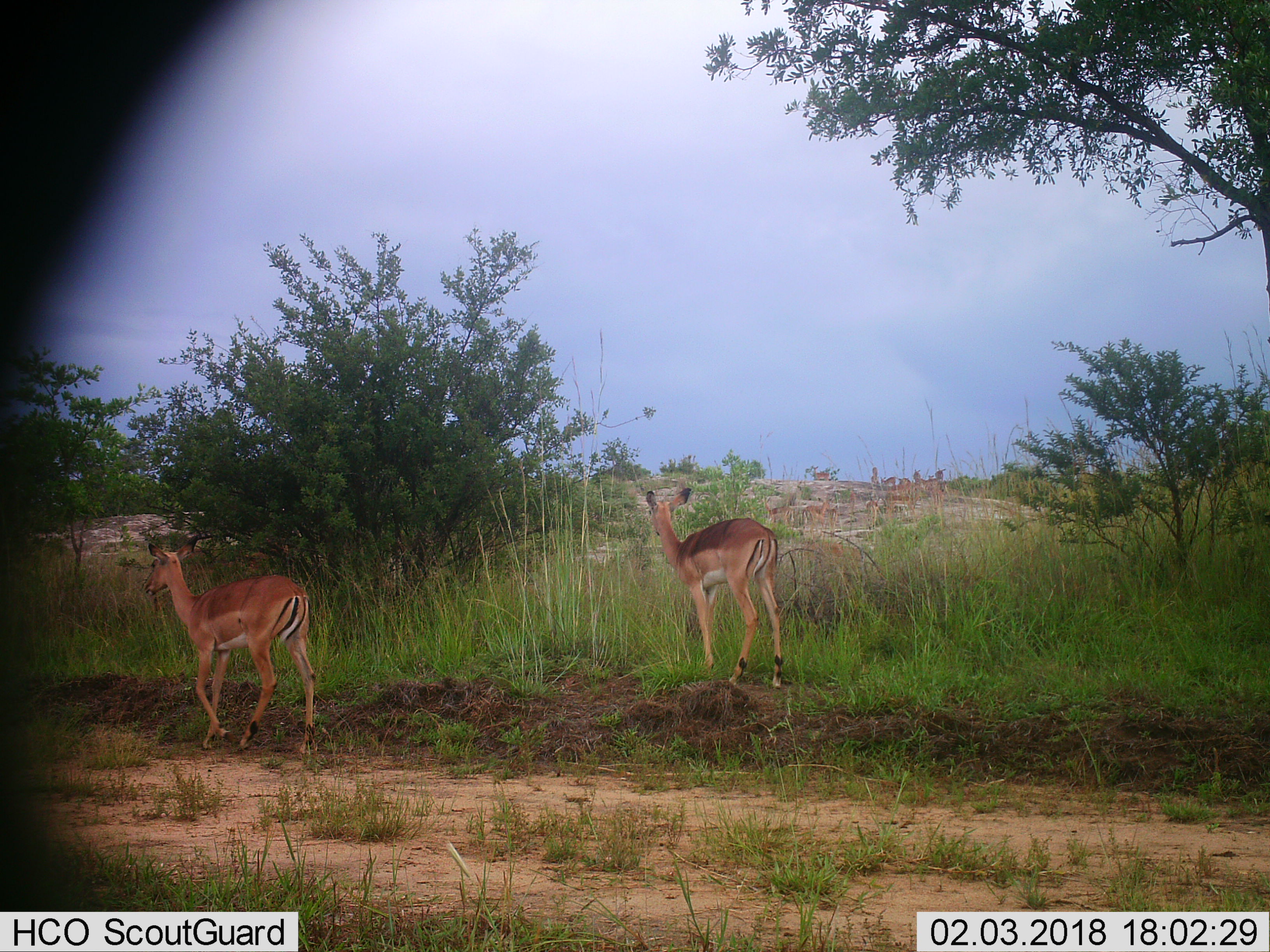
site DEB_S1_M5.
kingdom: Animalia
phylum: Chordata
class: Mammalia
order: Artiodactyla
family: Bovidae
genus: Aepyceros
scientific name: Aepyceros melampus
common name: impala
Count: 2.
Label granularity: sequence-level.